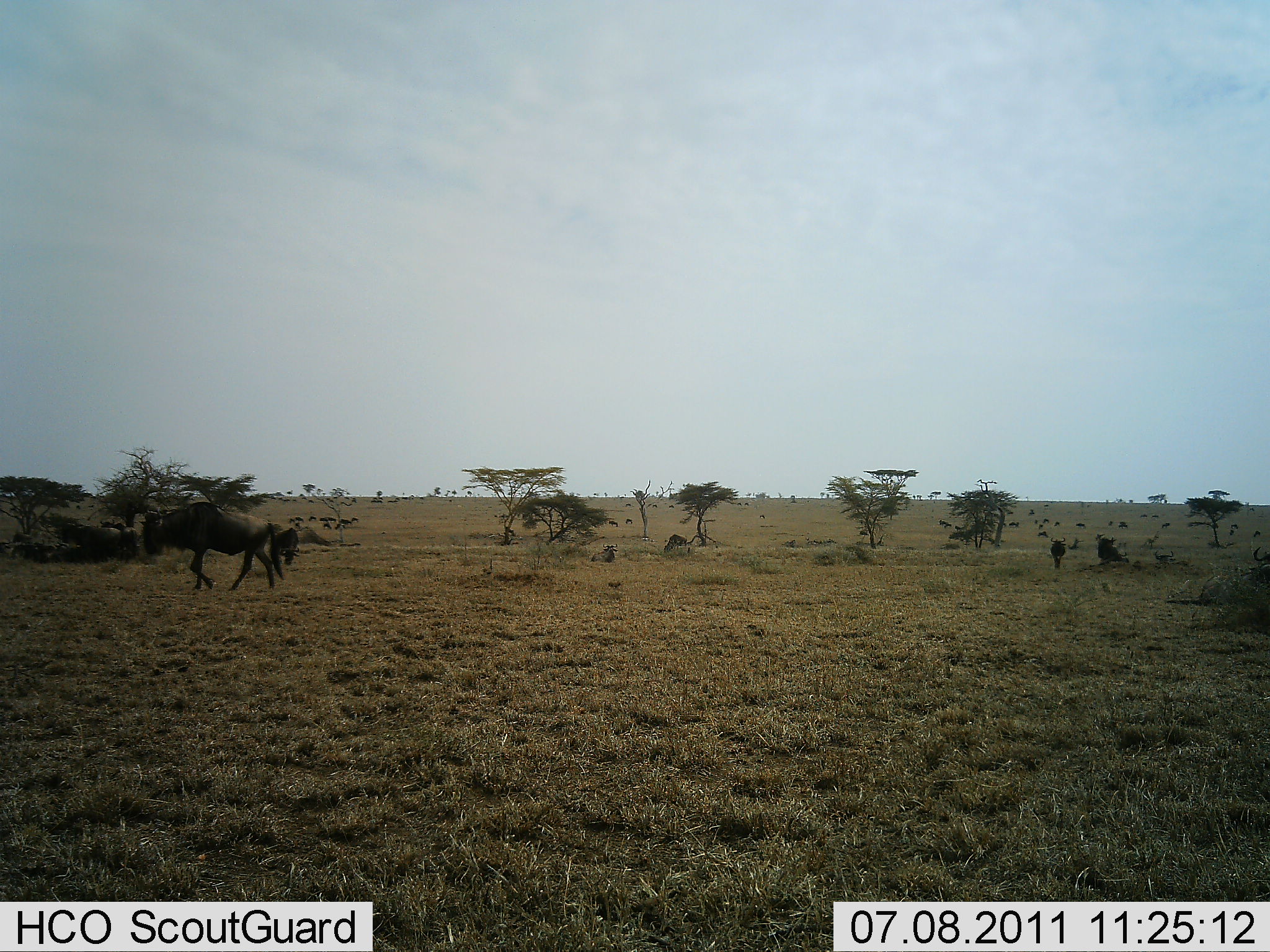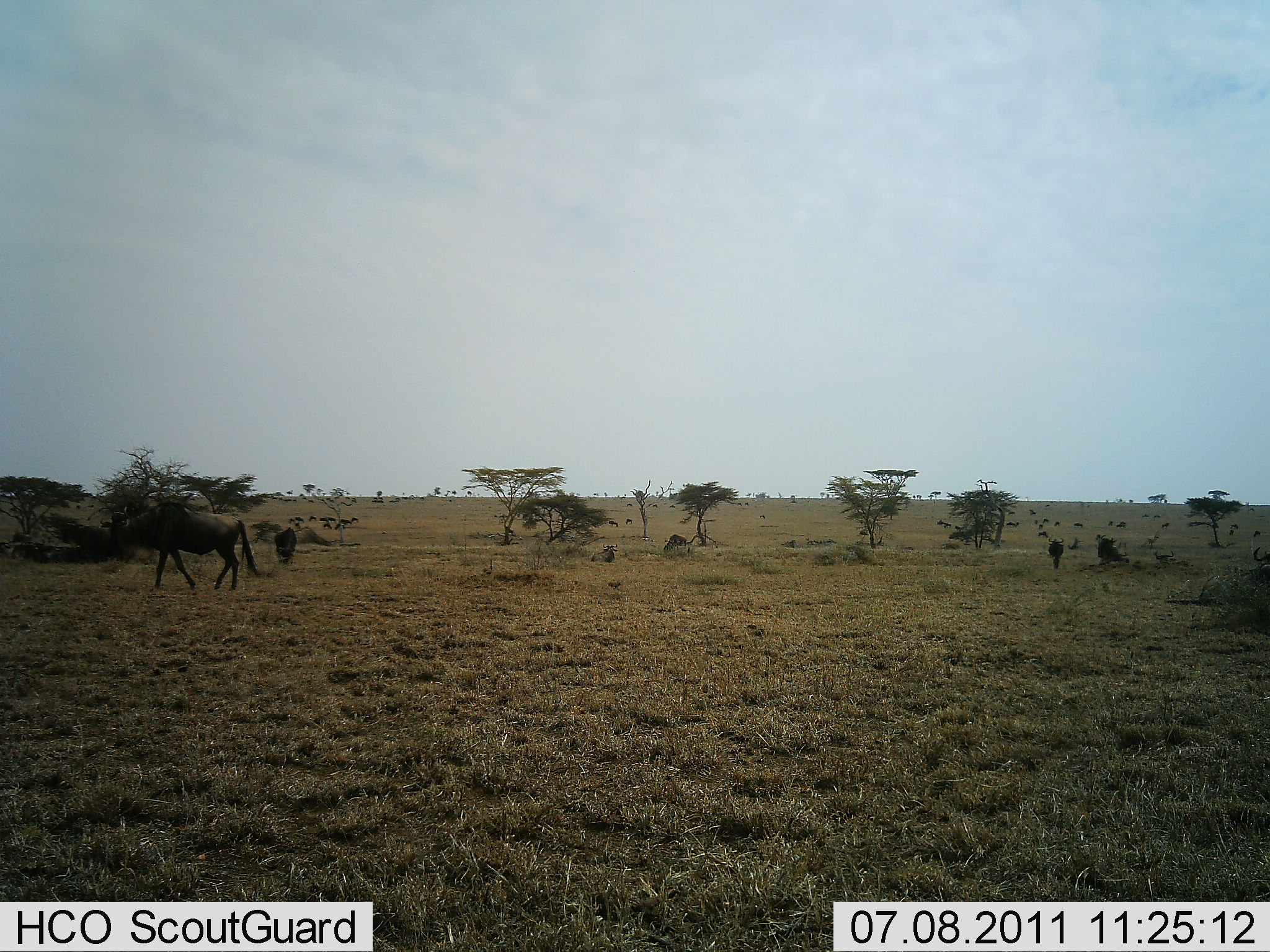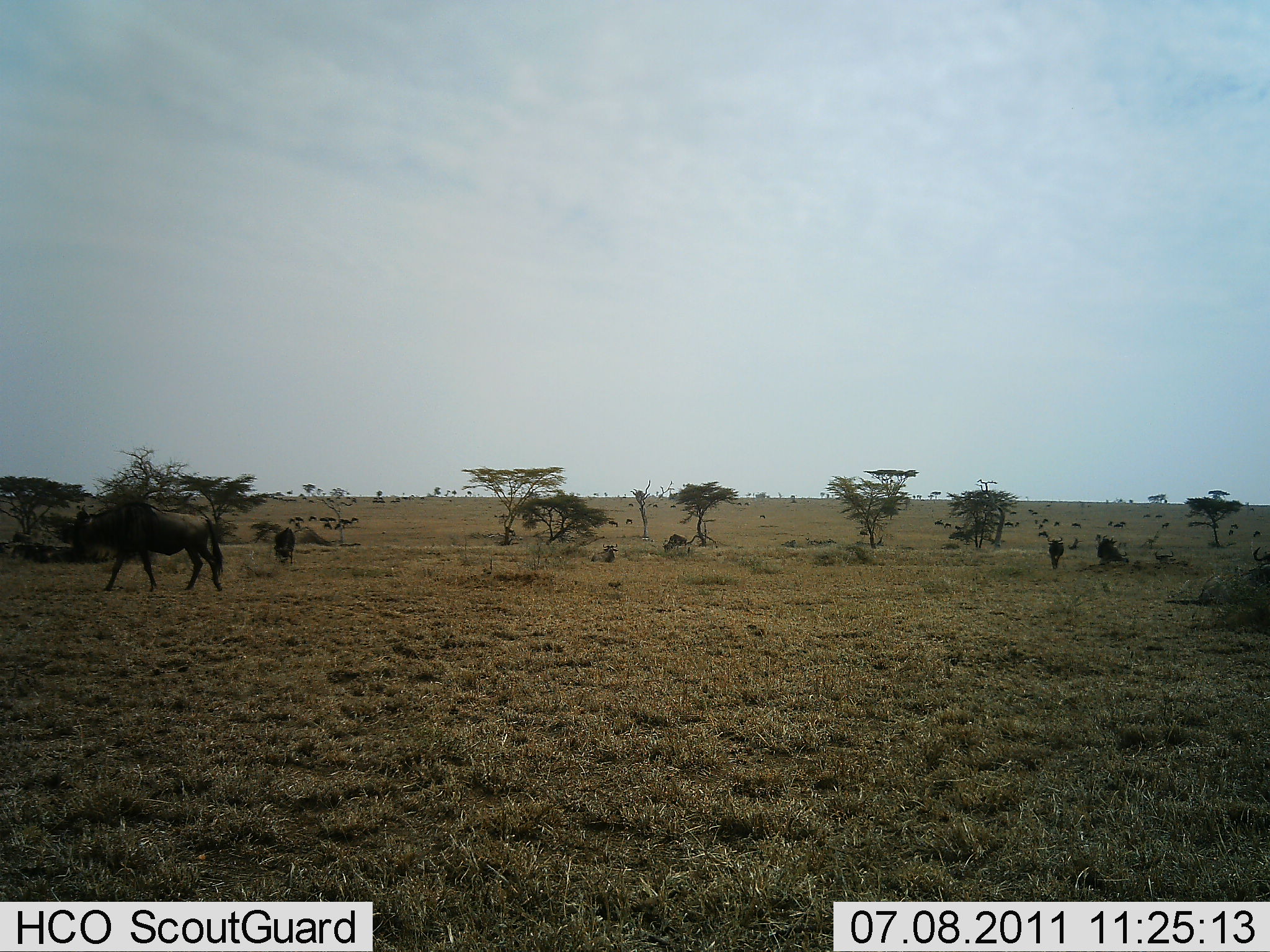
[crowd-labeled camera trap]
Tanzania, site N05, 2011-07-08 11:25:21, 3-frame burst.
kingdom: Animalia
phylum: Chordata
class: Mammalia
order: Artiodactyla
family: Bovidae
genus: Connochaetes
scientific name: Connochaetes taurinus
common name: blue wildebeest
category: wildebeest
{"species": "wildebeest (blue wildebeest) (Connochaetes taurinus)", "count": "4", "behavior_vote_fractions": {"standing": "9%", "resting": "0%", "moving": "82%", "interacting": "0%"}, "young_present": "0%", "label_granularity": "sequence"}